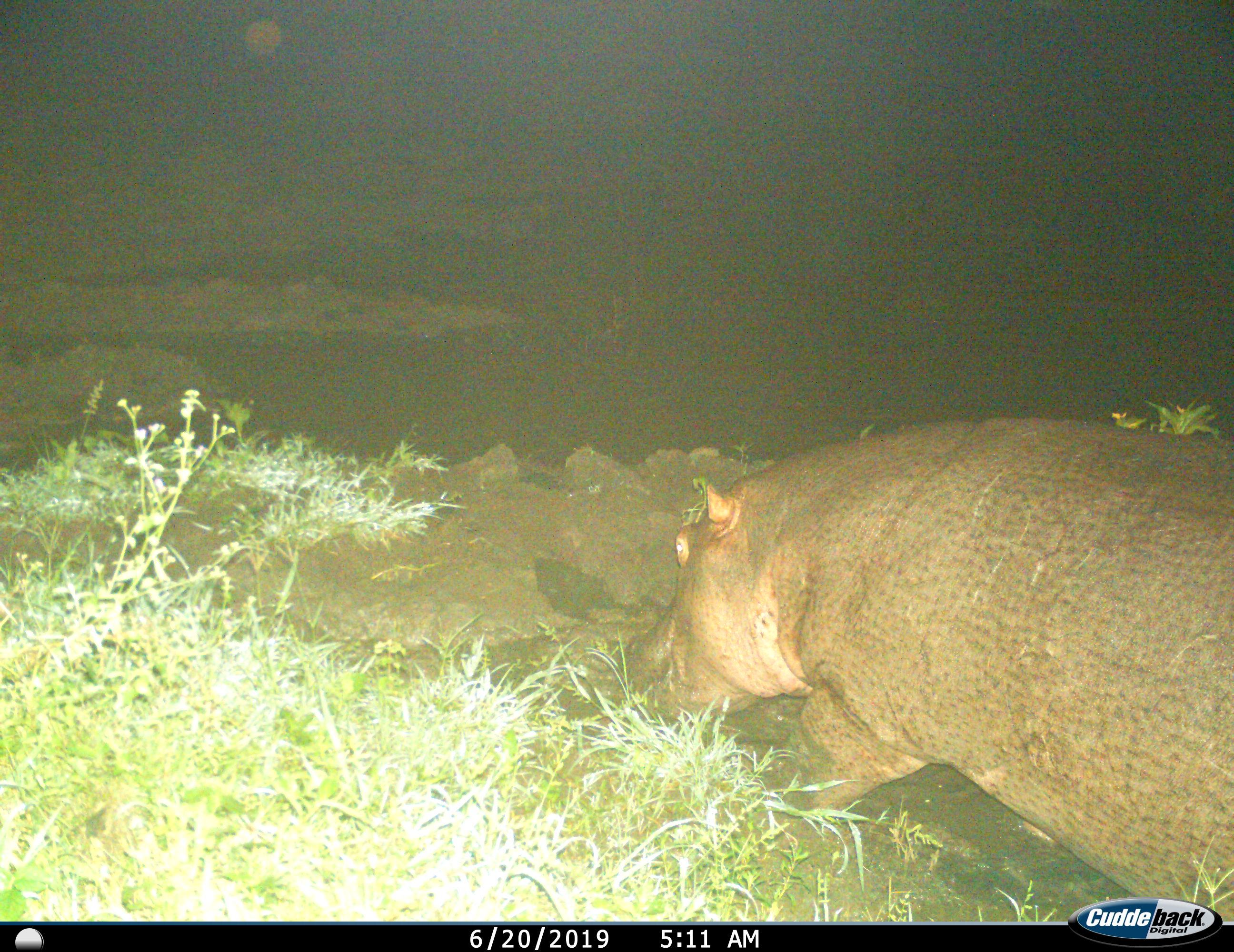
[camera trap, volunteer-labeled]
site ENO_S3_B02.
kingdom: Animalia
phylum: Chordata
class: Mammalia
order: Artiodactyla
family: Hippopotamidae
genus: Hippopotamus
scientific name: Hippopotamus amphibius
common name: hippopotamus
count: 1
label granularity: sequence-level